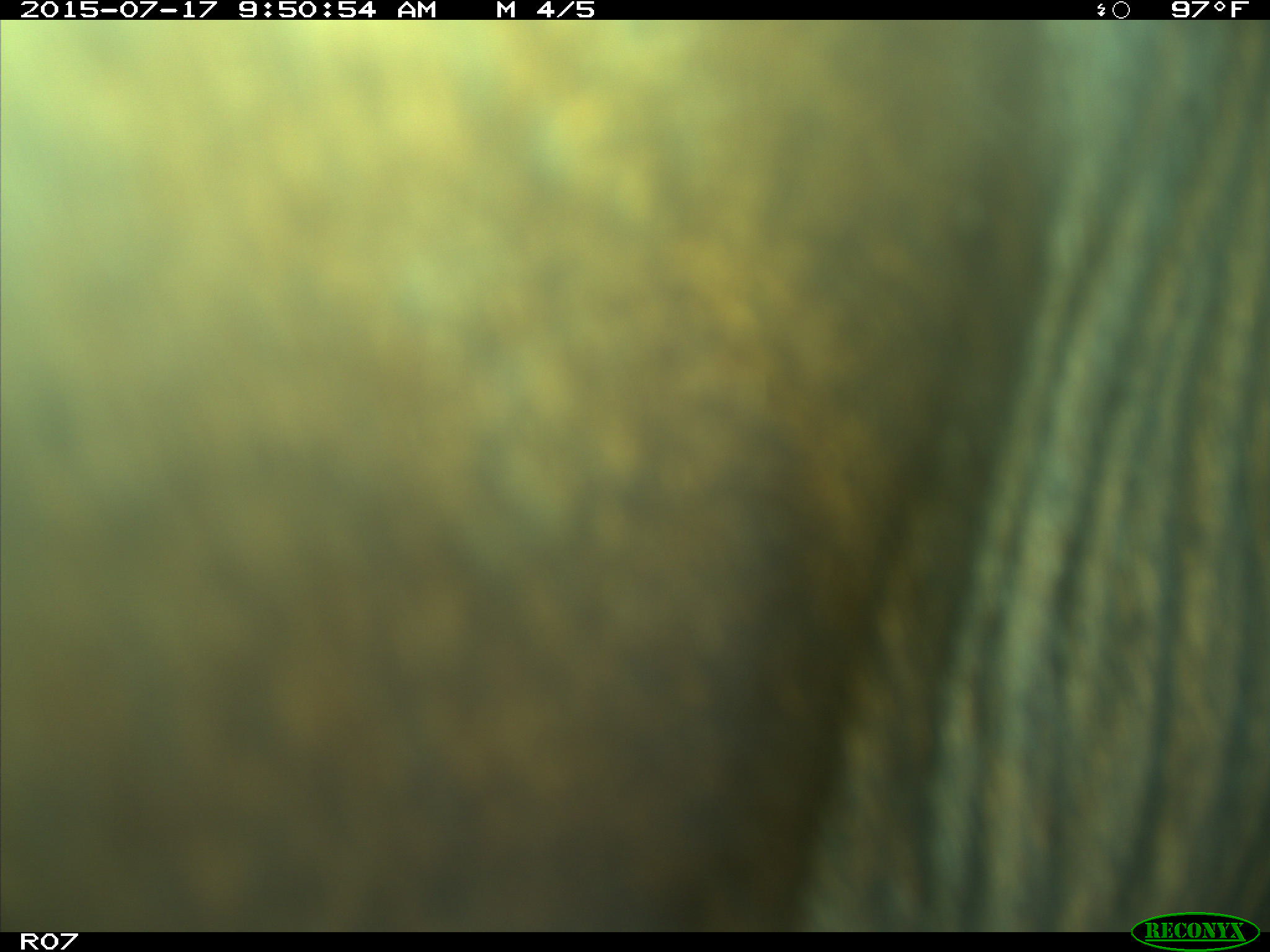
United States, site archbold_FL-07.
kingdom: Animalia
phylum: Chordata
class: Mammalia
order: Artiodactyla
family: Bovidae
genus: Bos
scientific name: Bos taurus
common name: domestic cow